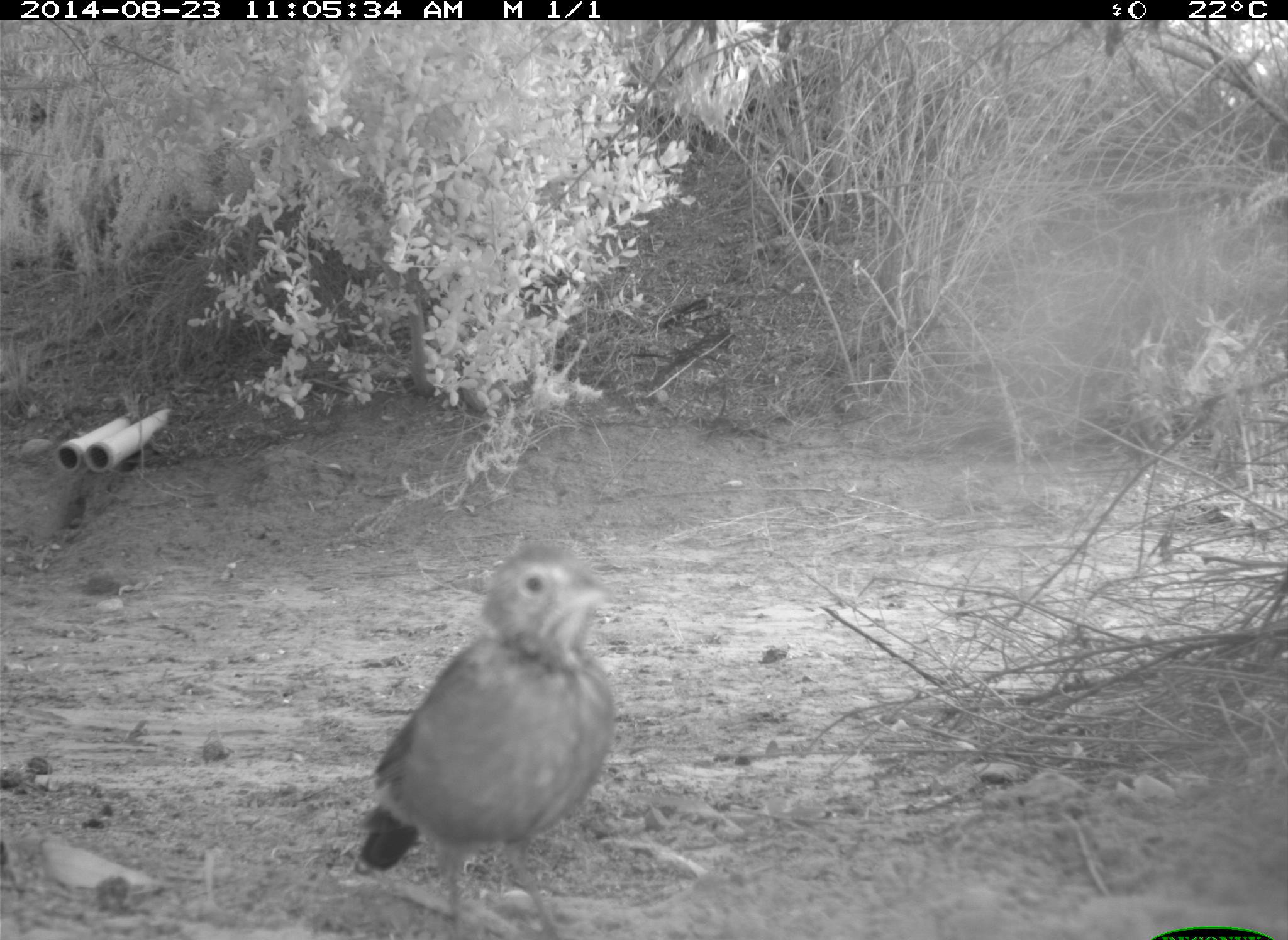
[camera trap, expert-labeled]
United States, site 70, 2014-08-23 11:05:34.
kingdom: Animalia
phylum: Chordata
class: Aves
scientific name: Aves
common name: bird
Bird (Aves).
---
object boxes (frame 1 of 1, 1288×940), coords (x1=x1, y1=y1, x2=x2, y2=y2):
bird: (x1=359, y1=541, x2=619, y2=939)